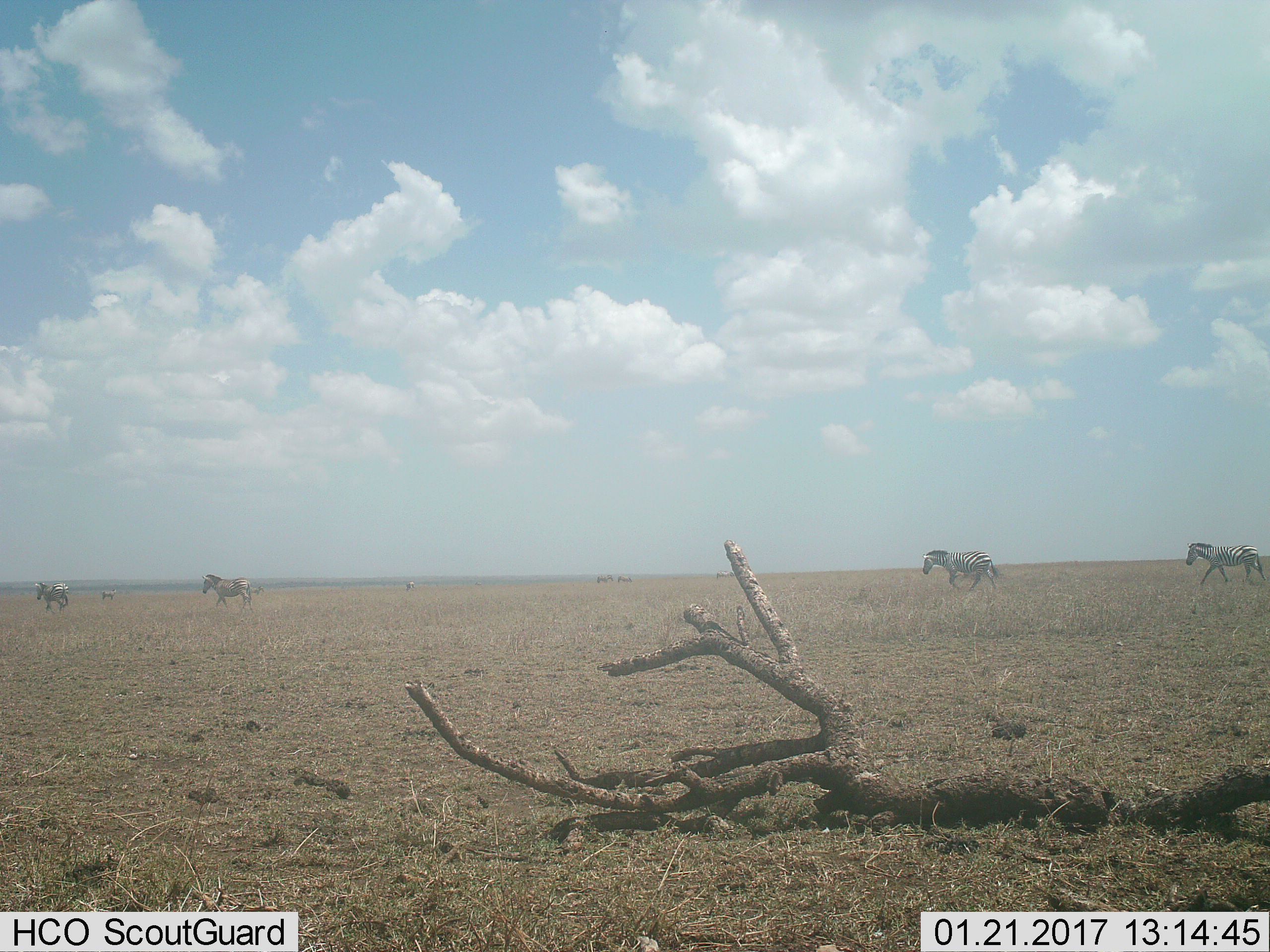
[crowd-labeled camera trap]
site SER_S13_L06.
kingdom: Animalia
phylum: Chordata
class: Mammalia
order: Perissodactyla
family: Equidae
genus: Equus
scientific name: Equus quagga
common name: plains zebra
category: zebraplains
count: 9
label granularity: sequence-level